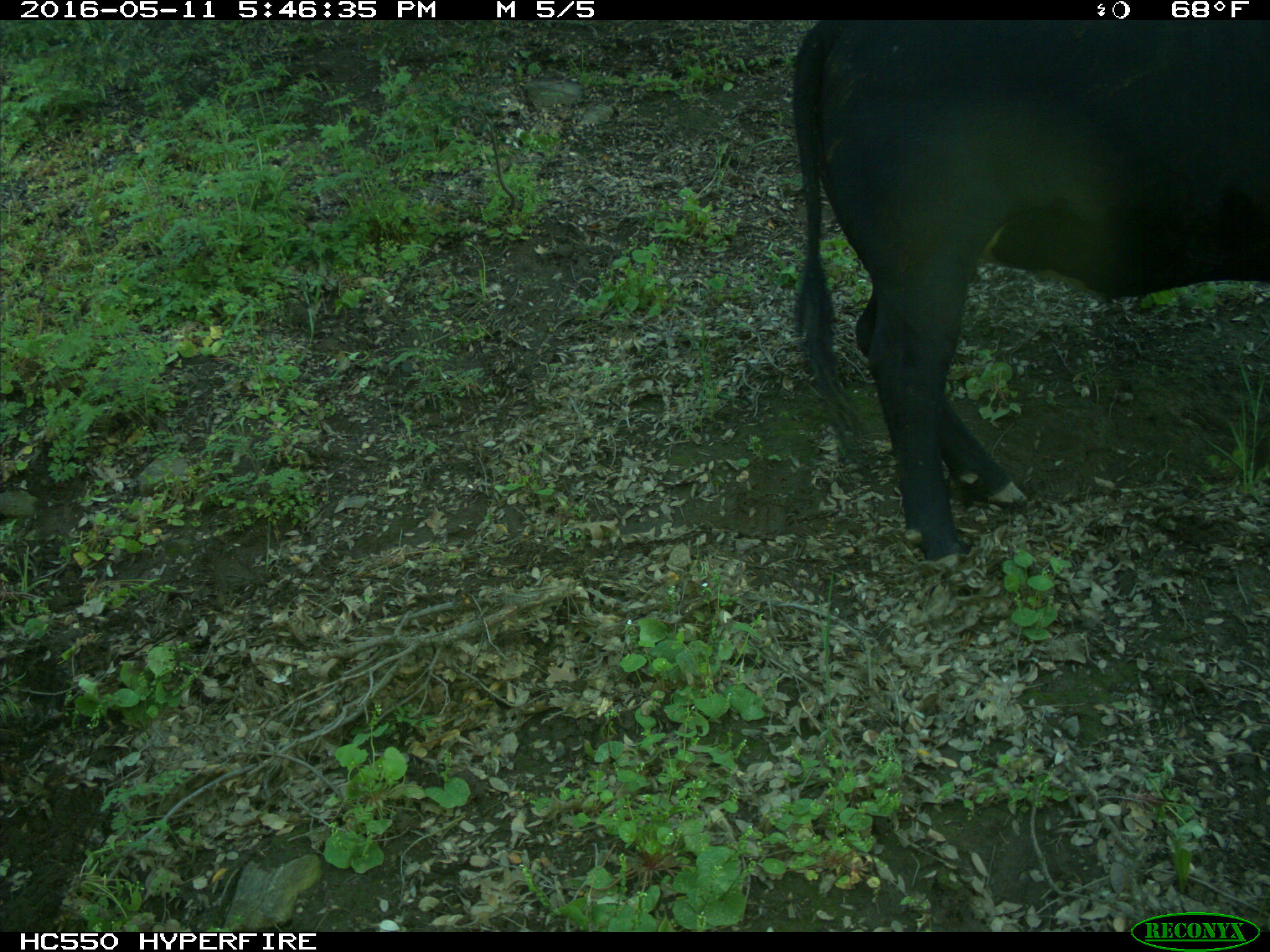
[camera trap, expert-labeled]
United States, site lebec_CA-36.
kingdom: Animalia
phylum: Chordata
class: Mammalia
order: Artiodactyla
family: Bovidae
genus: Bos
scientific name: Bos taurus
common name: domestic cow